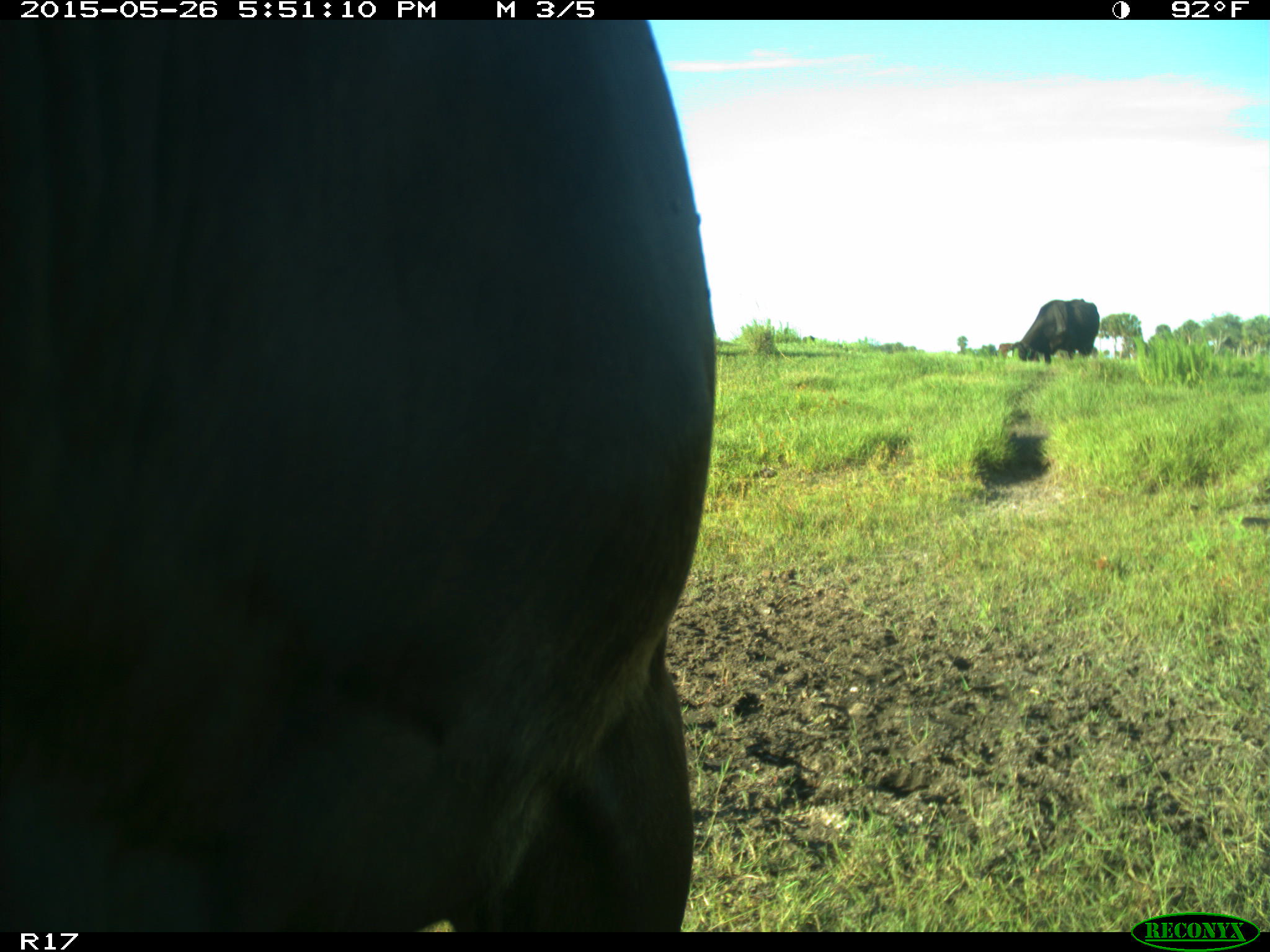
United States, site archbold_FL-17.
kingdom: Animalia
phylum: Chordata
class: Mammalia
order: Artiodactyla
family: Bovidae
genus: Bos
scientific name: Bos taurus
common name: domestic cow